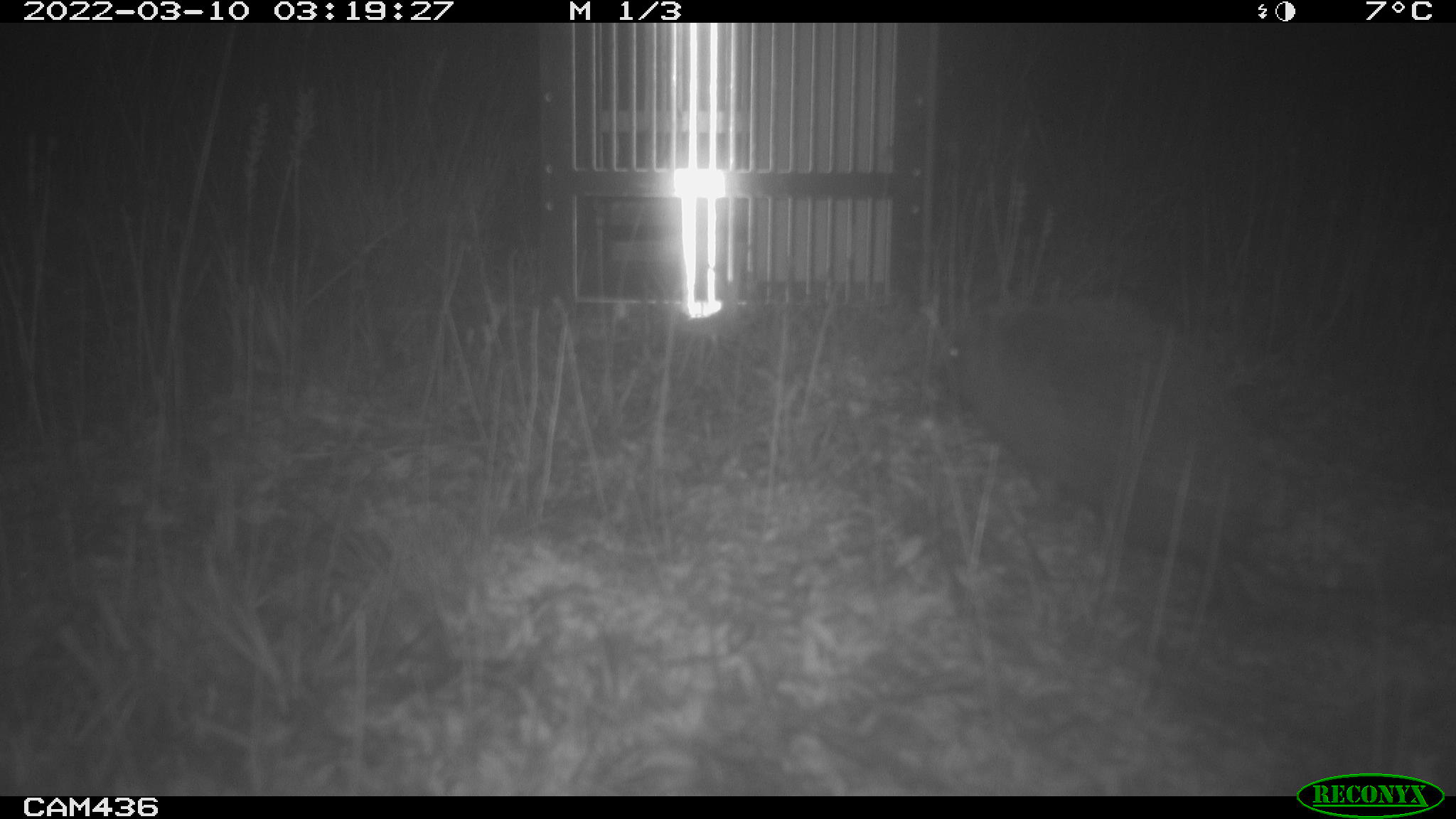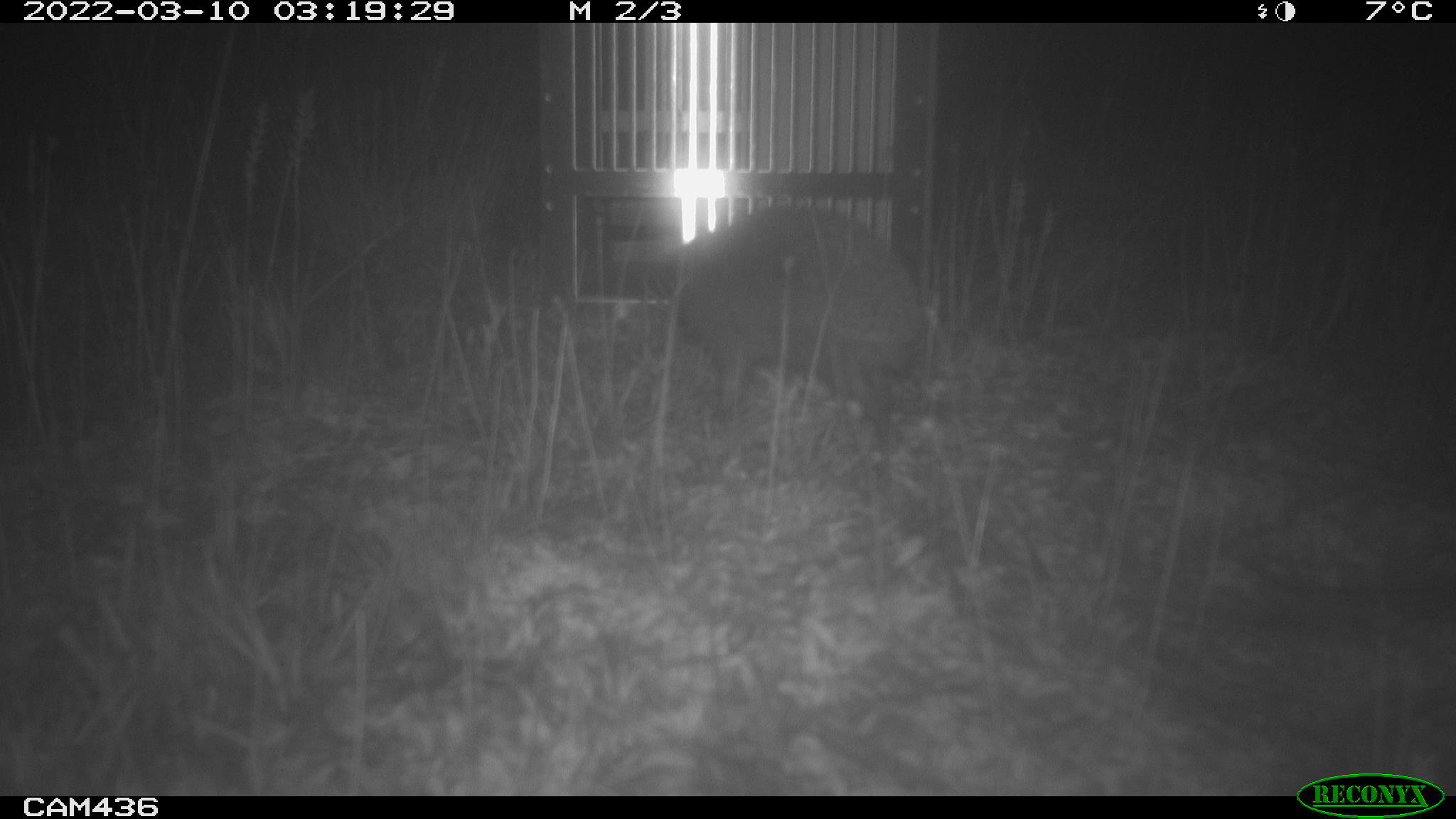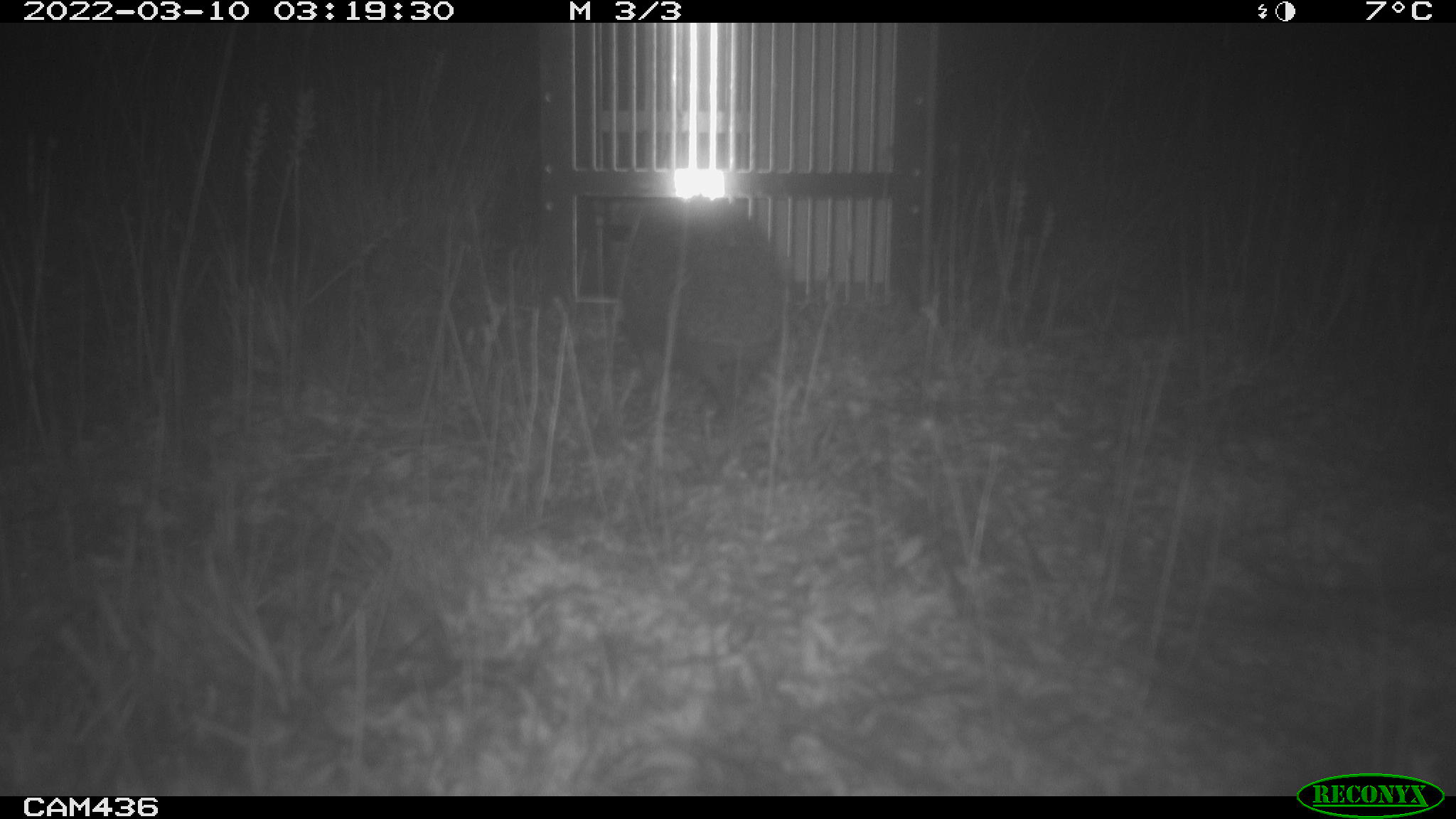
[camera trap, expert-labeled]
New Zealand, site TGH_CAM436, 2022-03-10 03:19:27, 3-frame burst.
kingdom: Animalia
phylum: Chordata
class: Mammalia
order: Eulipotyphla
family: Erinaceidae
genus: Erinaceus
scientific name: Erinaceus europaeus europaeus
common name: european hedgehog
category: hedgehog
Hedgehog (european hedgehog) (Erinaceus europaeus europaeus).